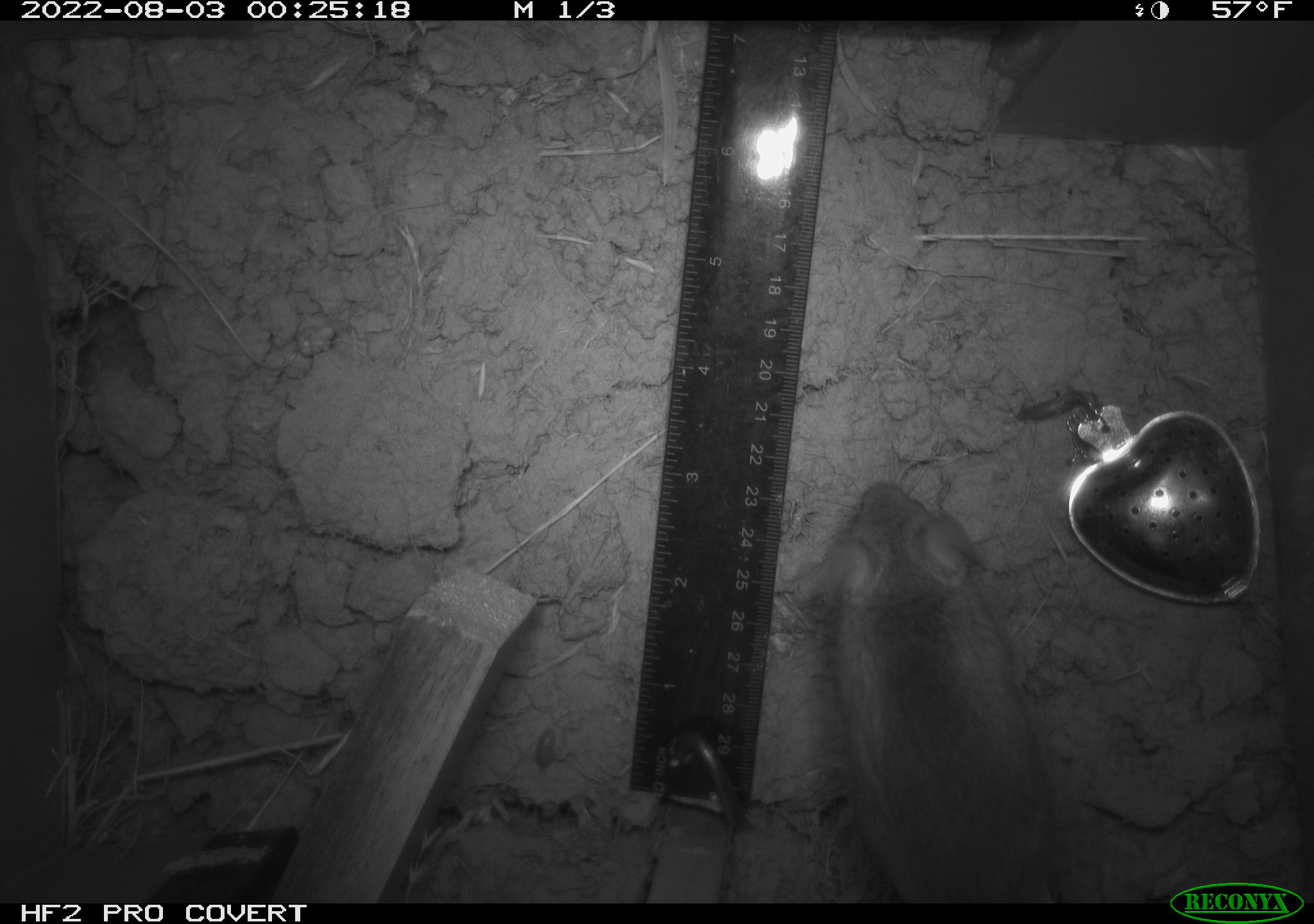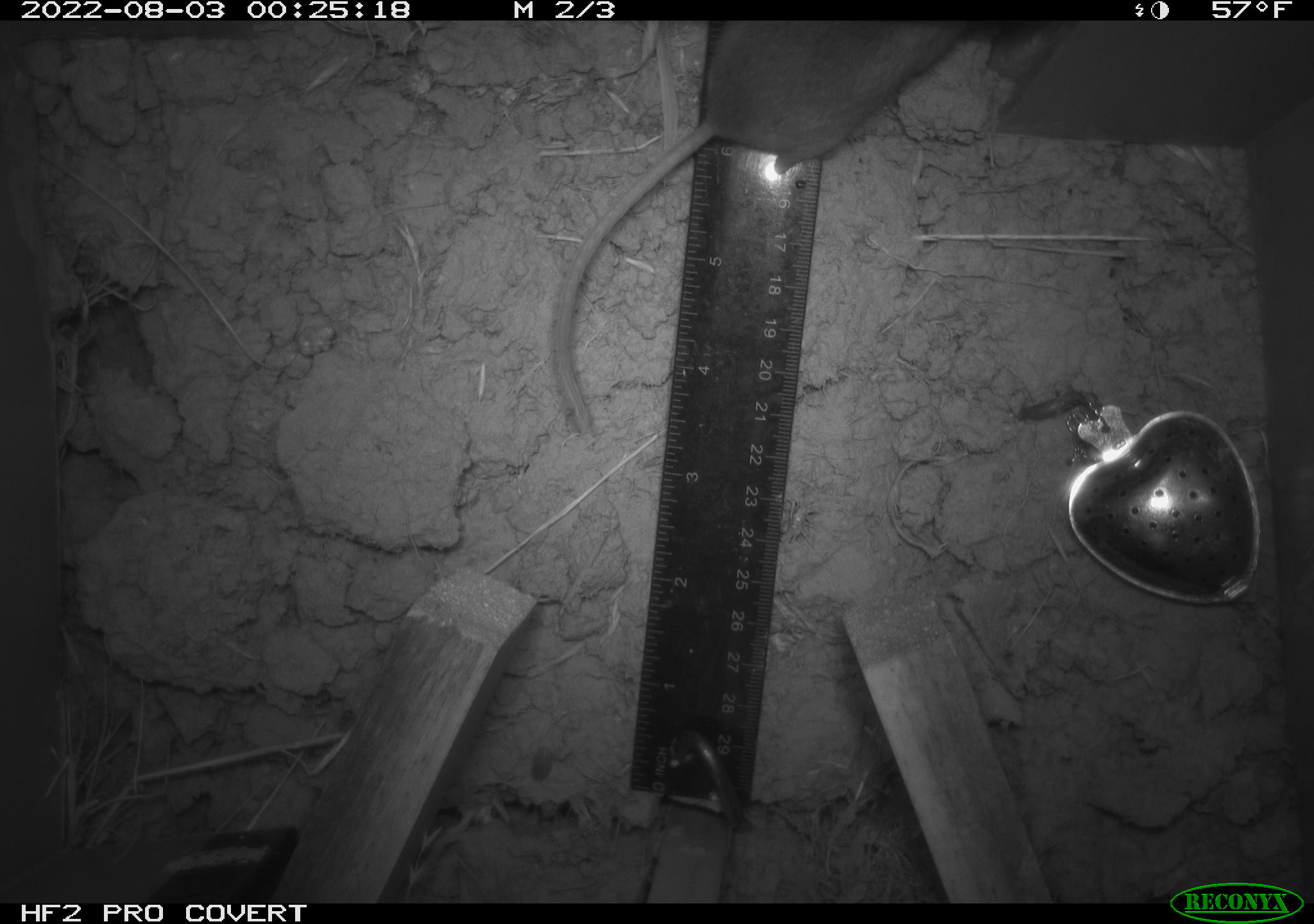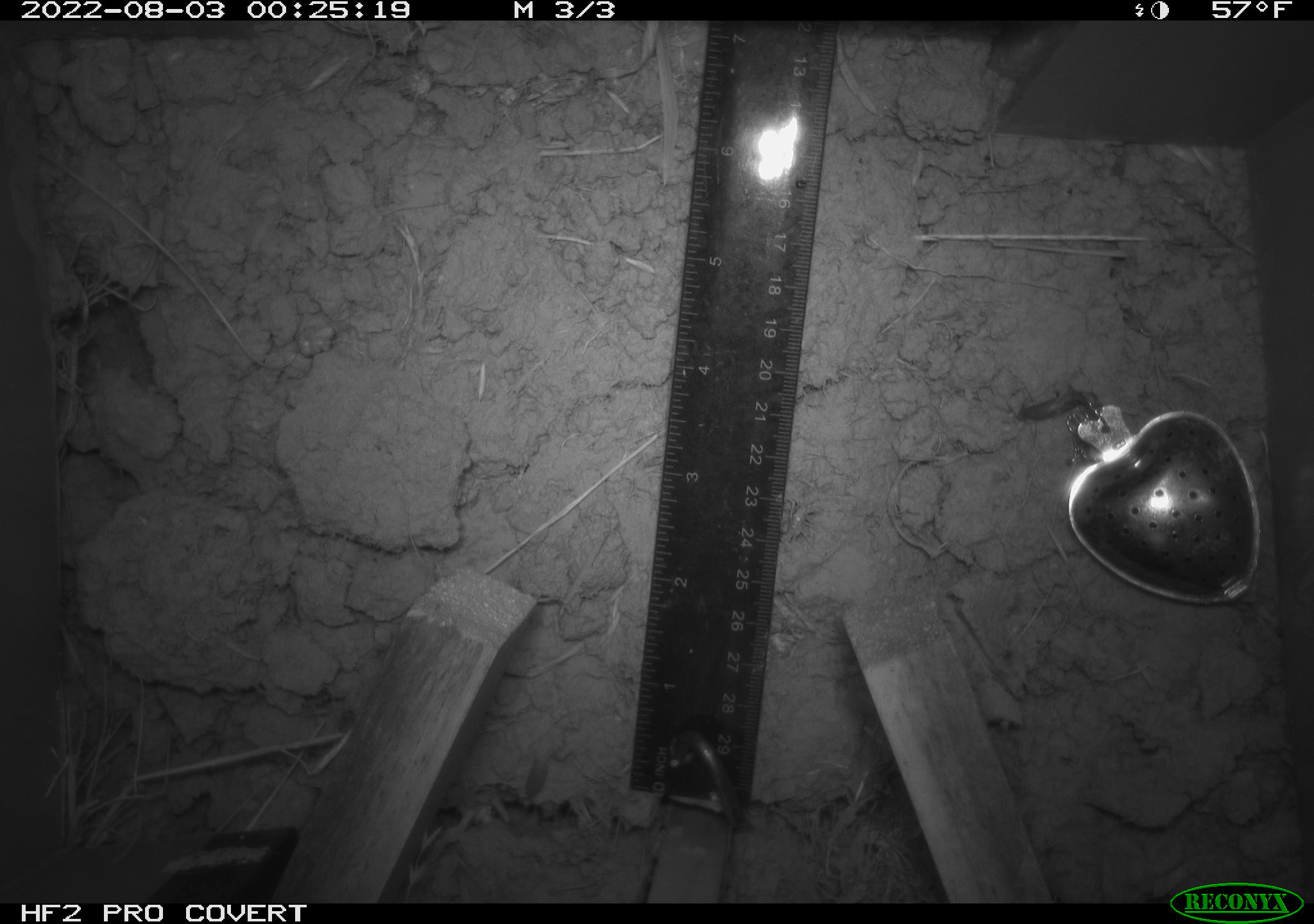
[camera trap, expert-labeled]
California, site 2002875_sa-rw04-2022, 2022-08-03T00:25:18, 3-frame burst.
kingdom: Animalia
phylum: Chordata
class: Mammalia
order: Rodentia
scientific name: Rodentia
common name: mouse species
Mouse species (Rodentia).